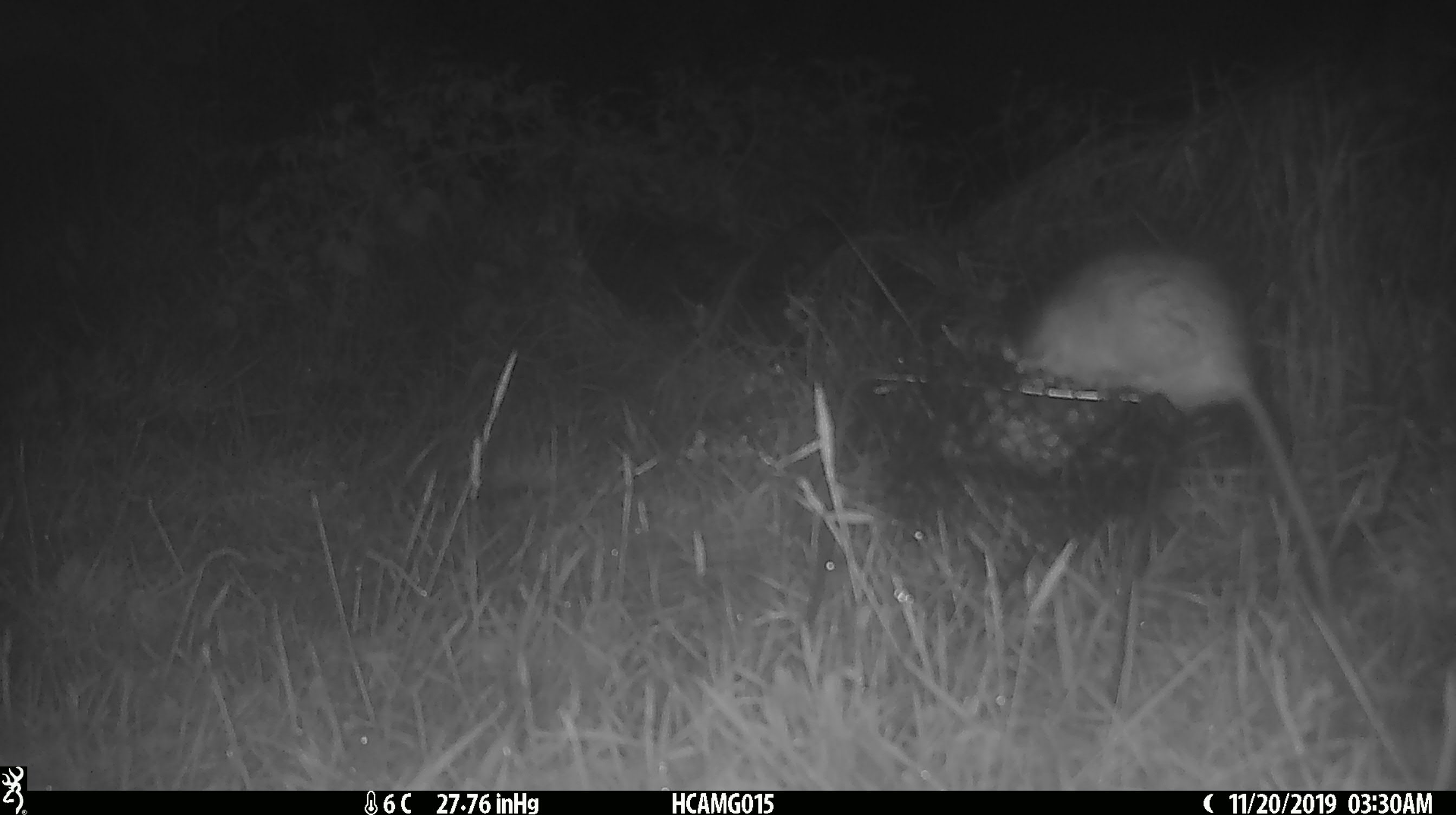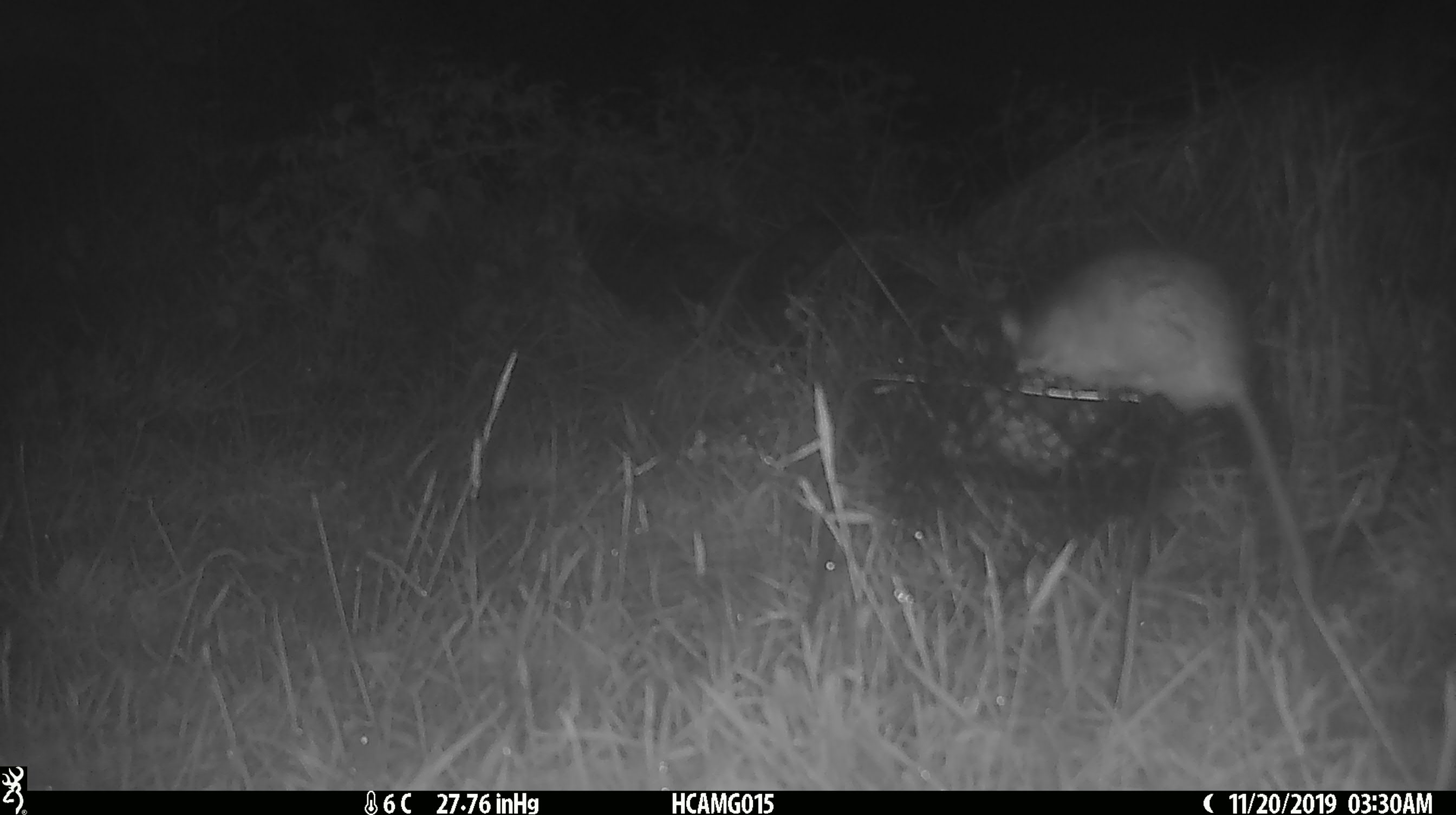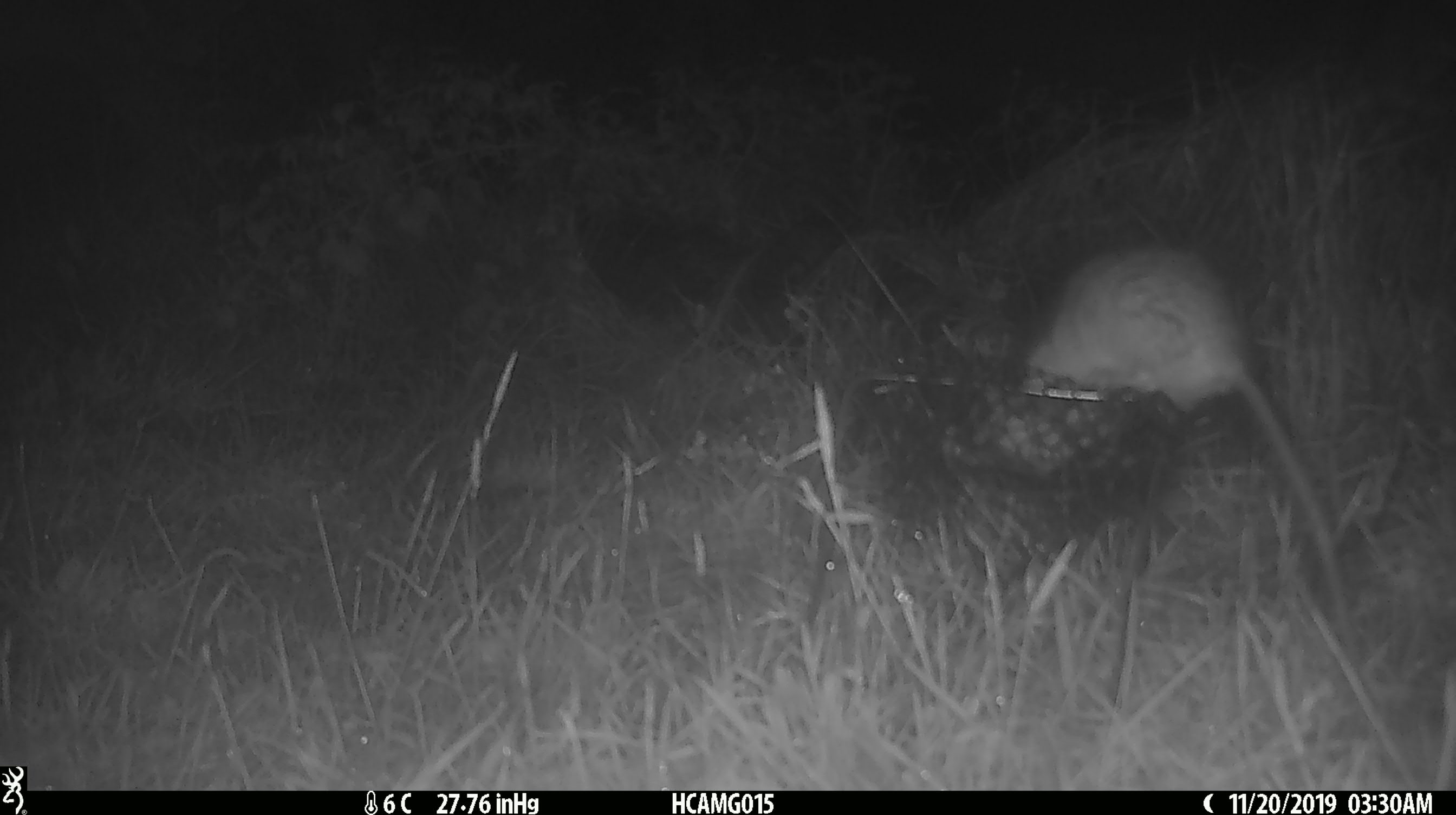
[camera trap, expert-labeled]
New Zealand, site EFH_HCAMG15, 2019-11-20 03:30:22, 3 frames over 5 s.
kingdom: Animalia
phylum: Chordata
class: Mammalia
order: Rodentia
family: Muridae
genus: Rattus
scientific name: Rattus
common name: rat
Rat (Rattus).